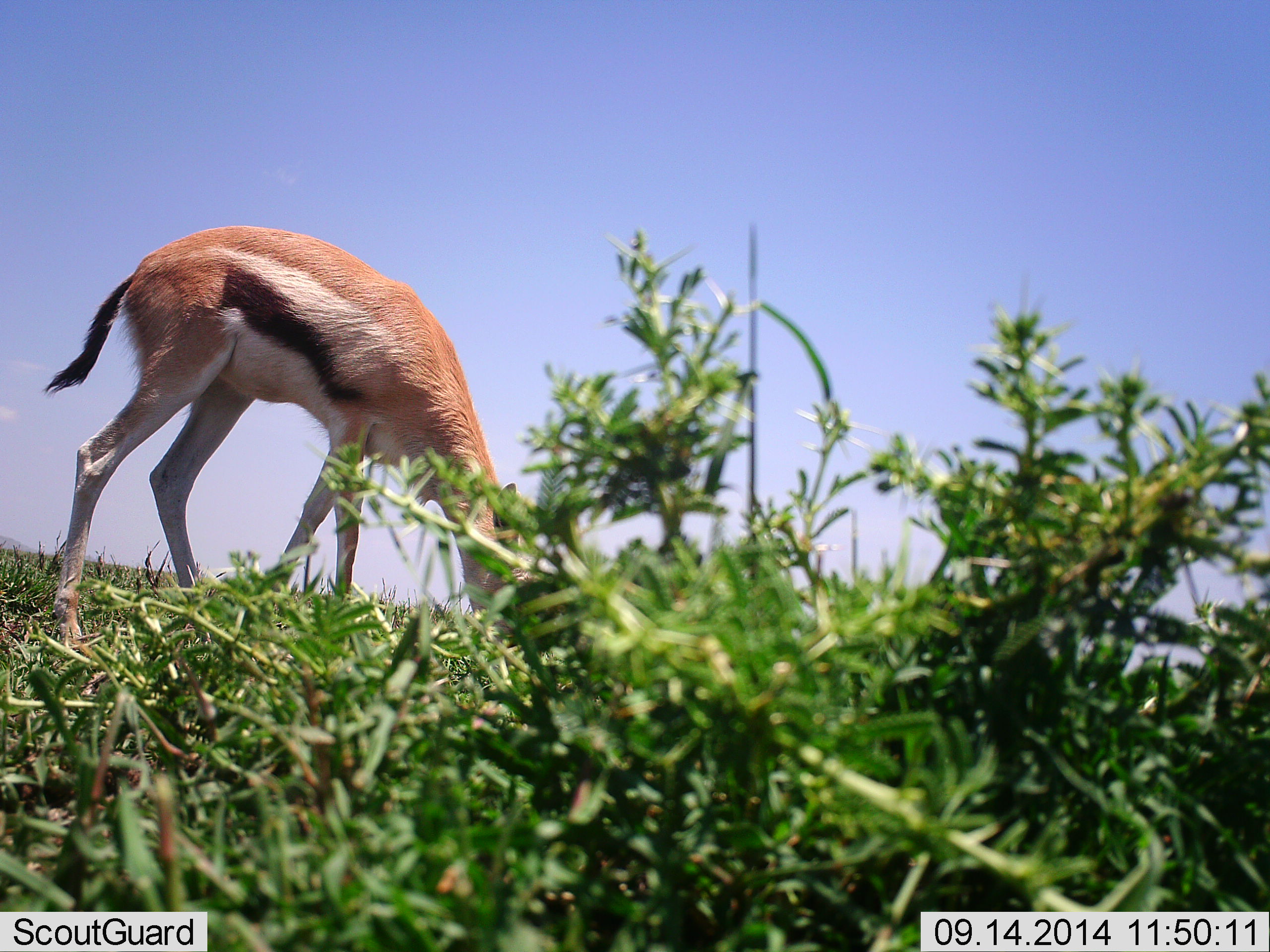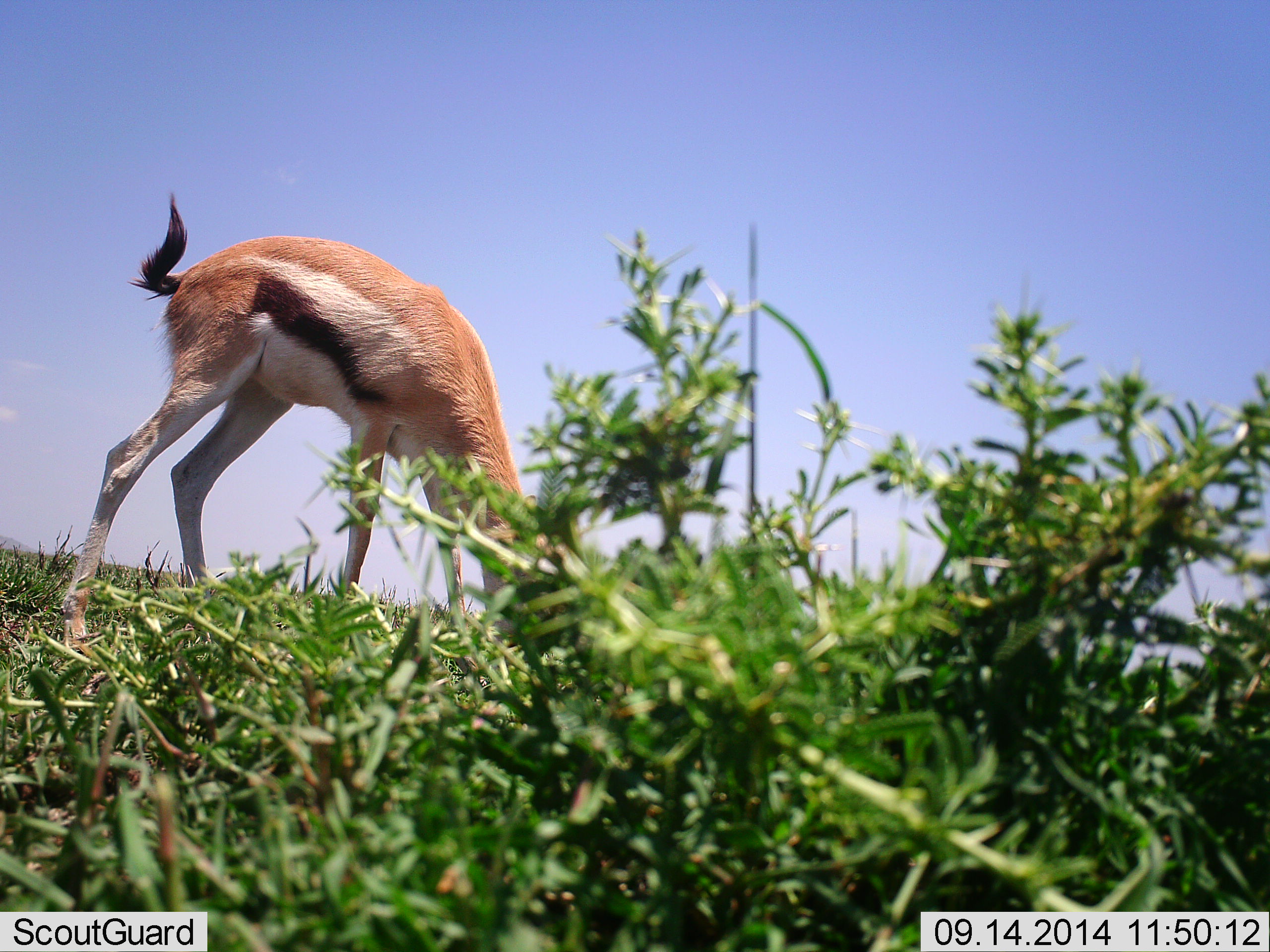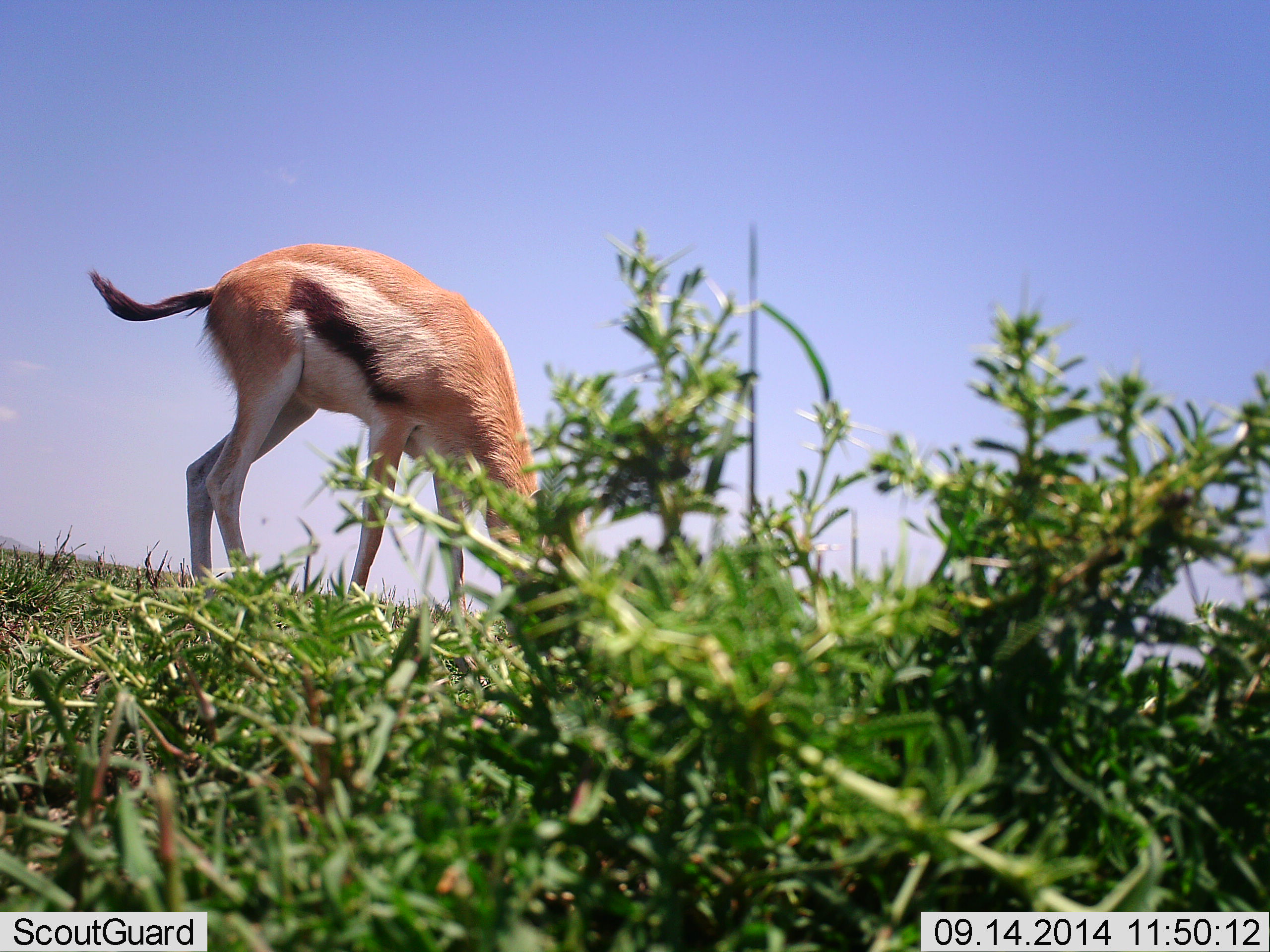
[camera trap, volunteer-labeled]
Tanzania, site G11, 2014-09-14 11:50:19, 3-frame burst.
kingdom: Animalia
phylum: Chordata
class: Mammalia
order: Artiodactyla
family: Bovidae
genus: Eudorcas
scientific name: Eudorcas thomsonii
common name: thomson's gazelle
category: gazellethomsons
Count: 1.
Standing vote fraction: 0%.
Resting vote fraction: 0%.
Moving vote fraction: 0%.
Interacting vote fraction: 0%.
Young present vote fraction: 0%.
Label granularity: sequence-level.